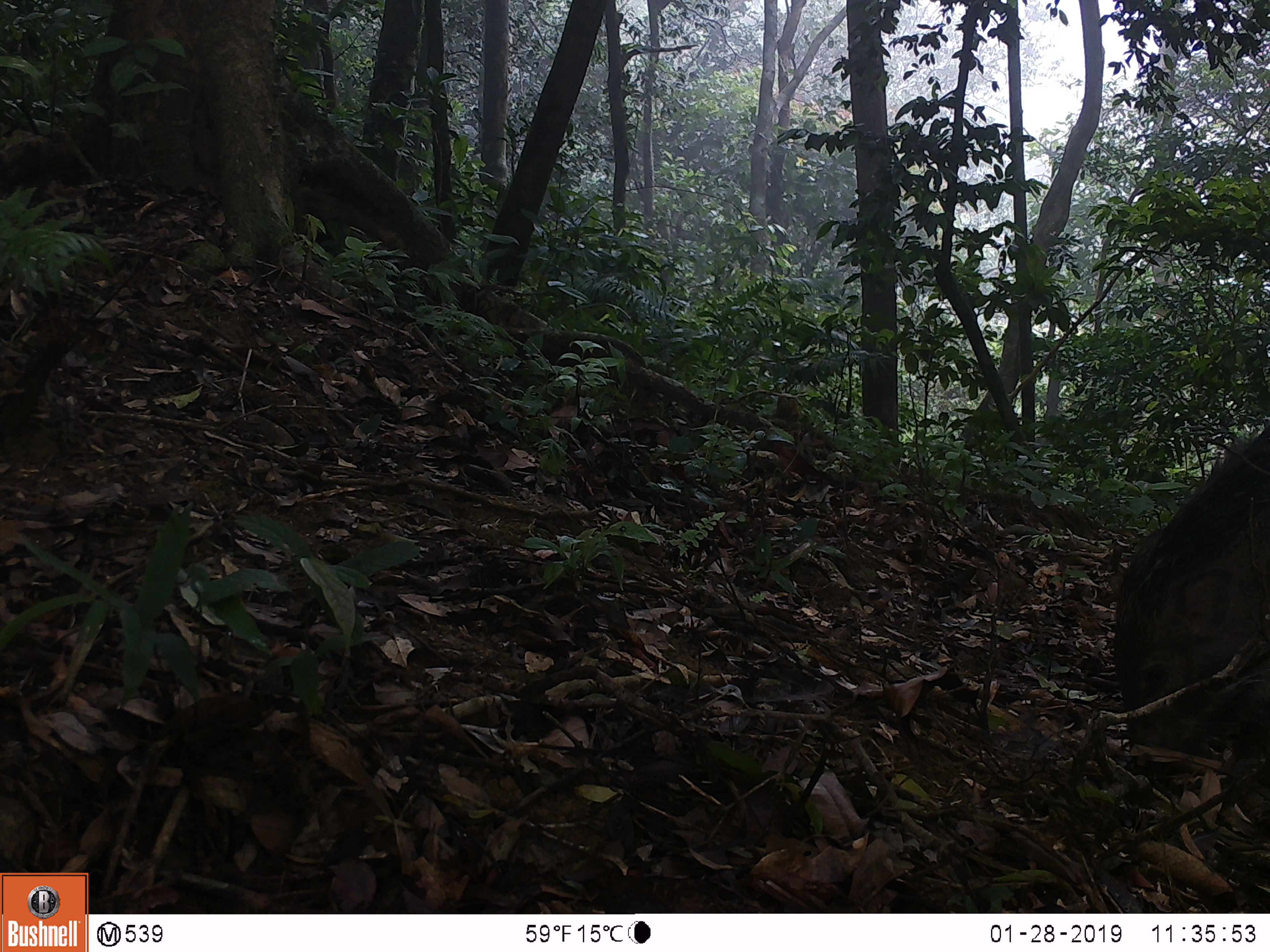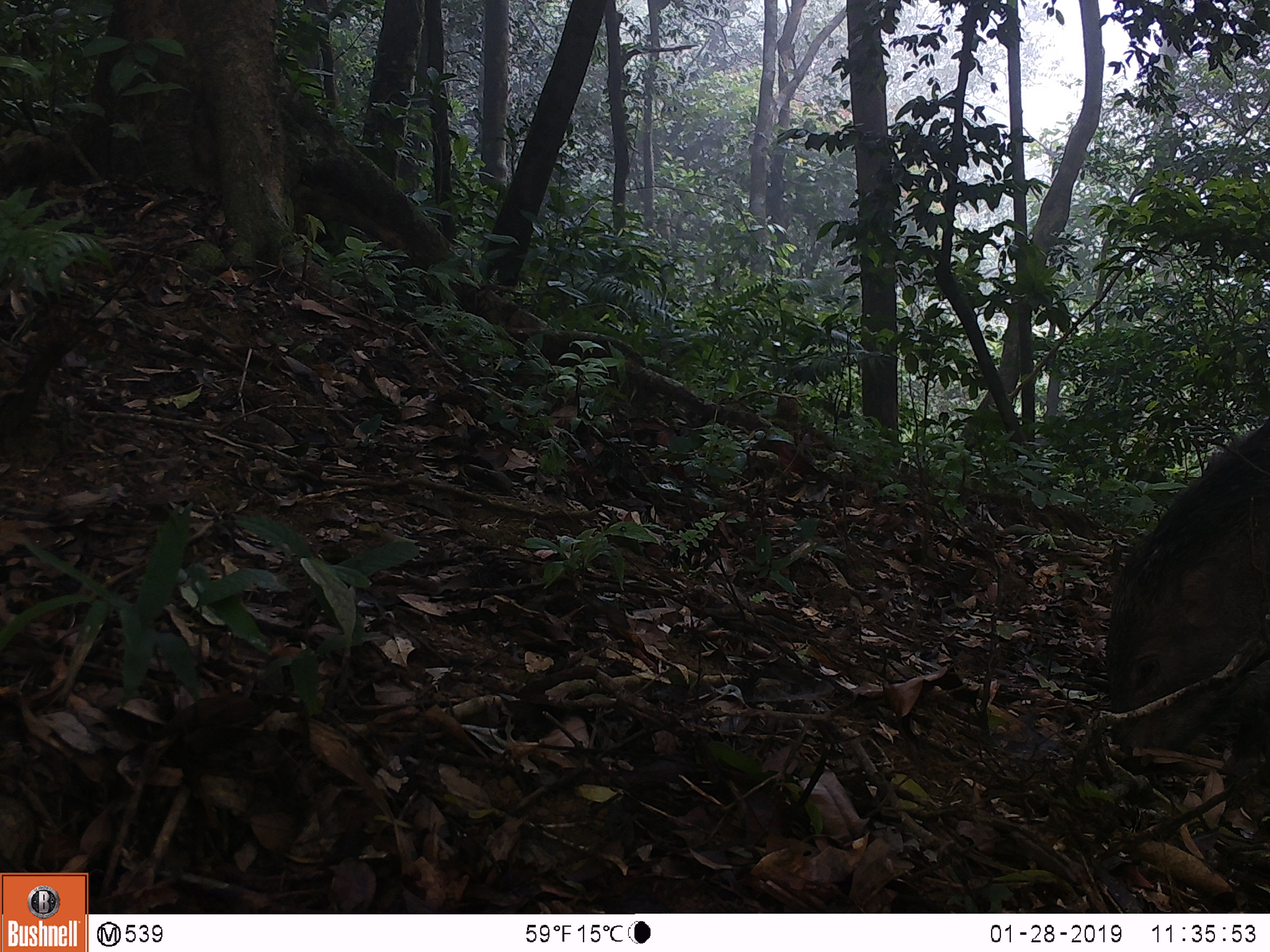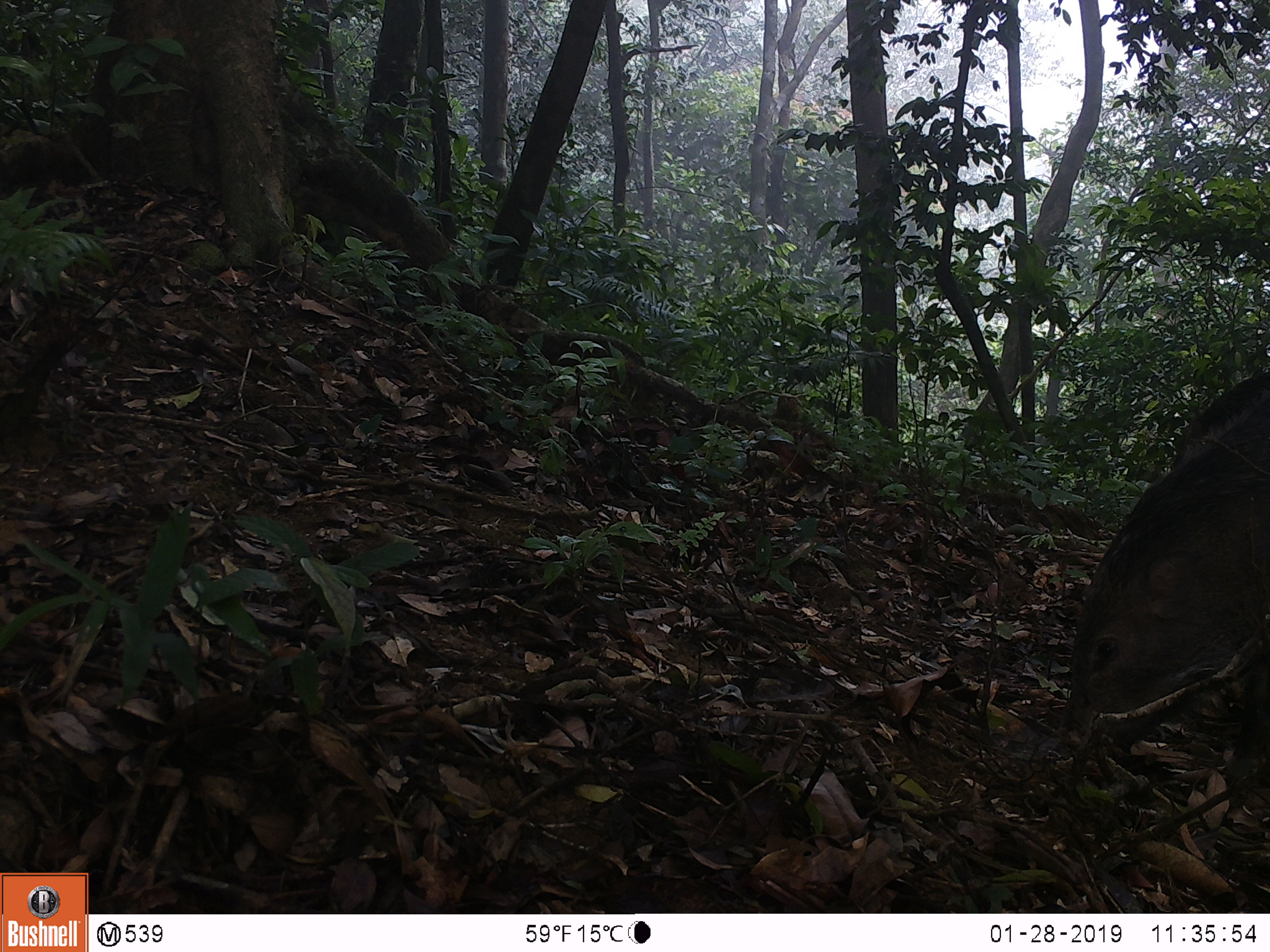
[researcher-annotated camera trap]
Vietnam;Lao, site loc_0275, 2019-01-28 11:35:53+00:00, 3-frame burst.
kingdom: Animalia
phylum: Chordata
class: Mammalia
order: Artiodactyla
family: Suidae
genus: Sus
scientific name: Sus scrofa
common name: eurasian wild pig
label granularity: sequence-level